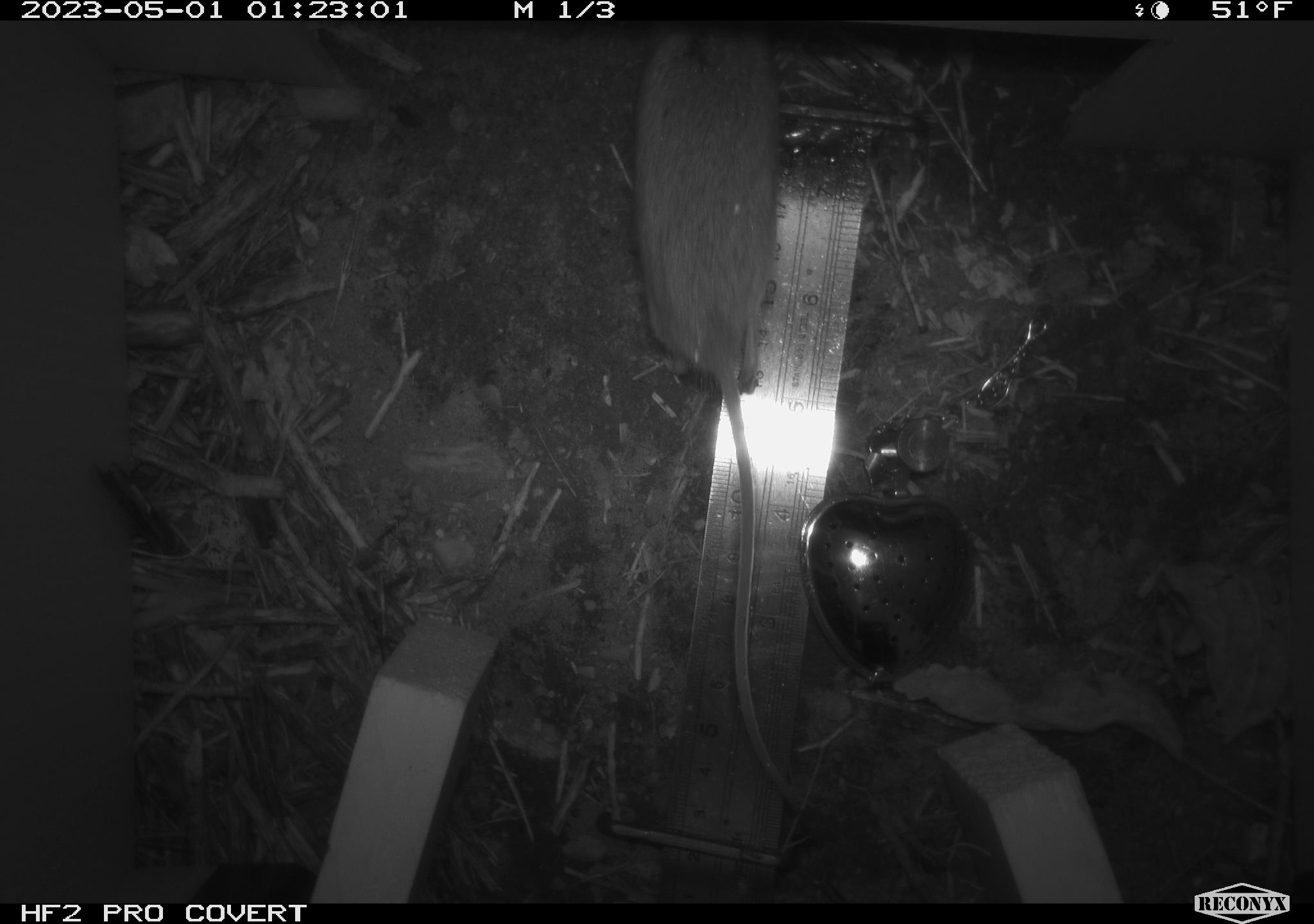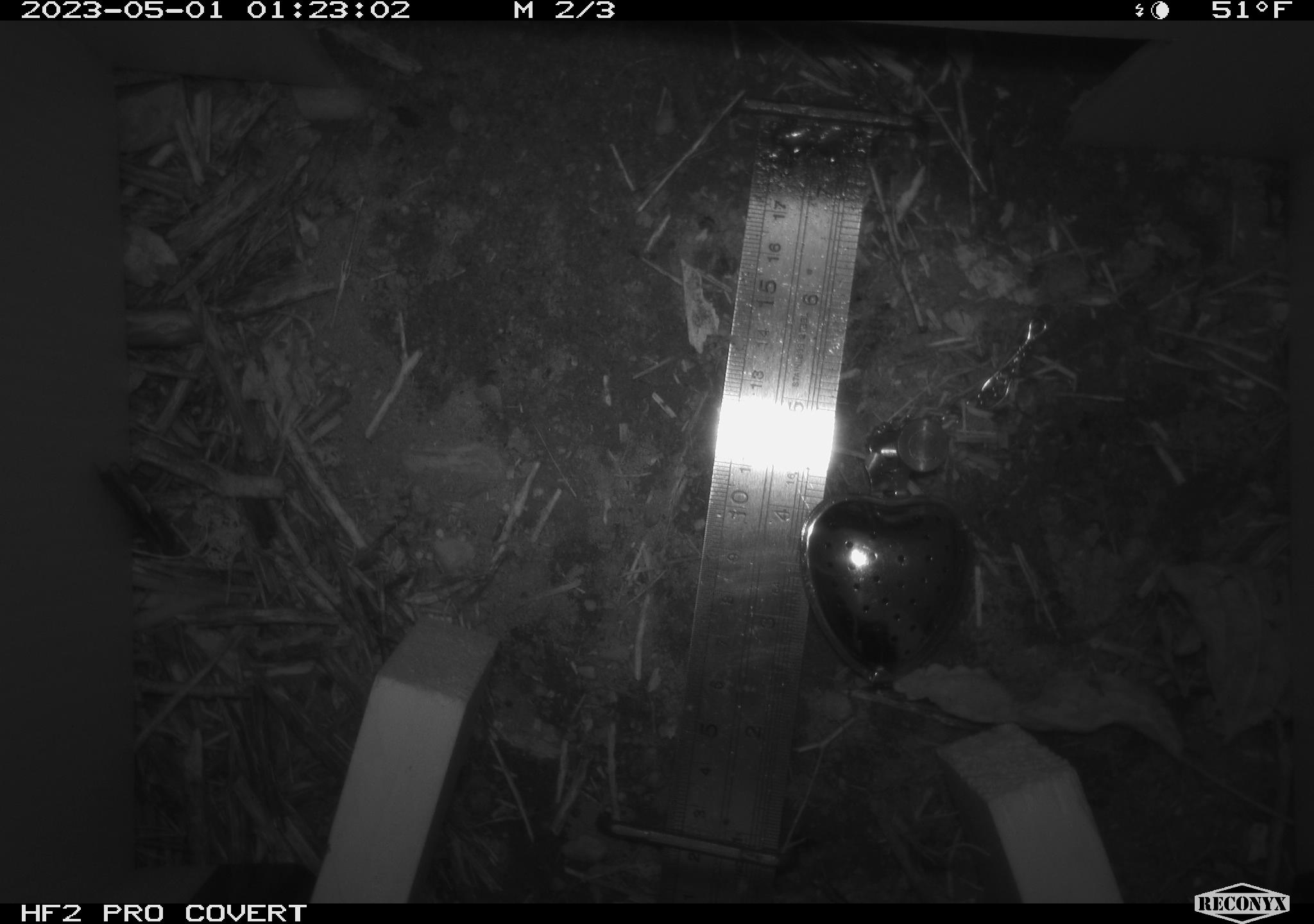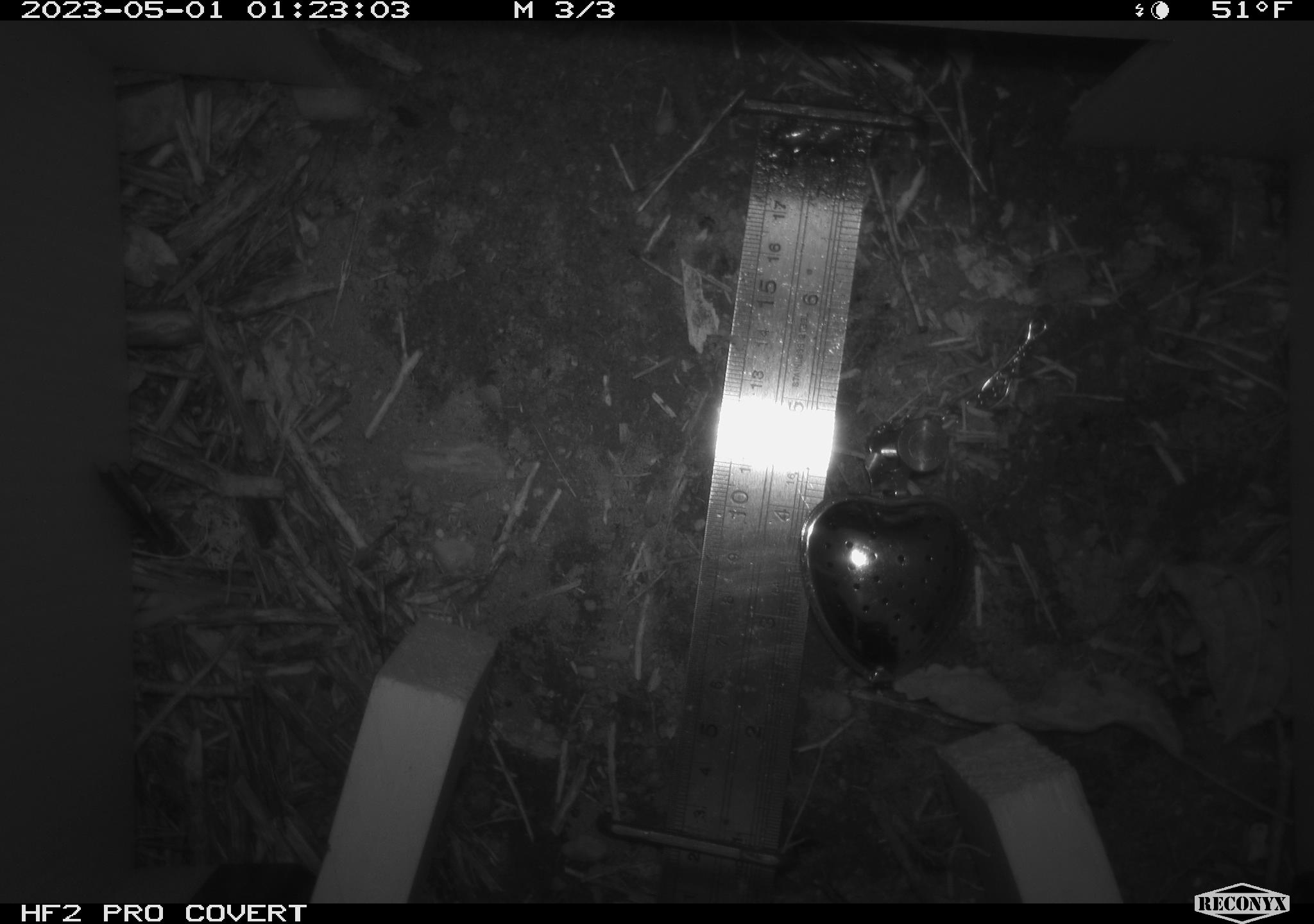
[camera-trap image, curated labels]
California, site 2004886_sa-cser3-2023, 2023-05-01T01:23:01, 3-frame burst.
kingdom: Animalia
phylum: Chordata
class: Mammalia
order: Rodentia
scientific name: Rodentia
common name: rodent